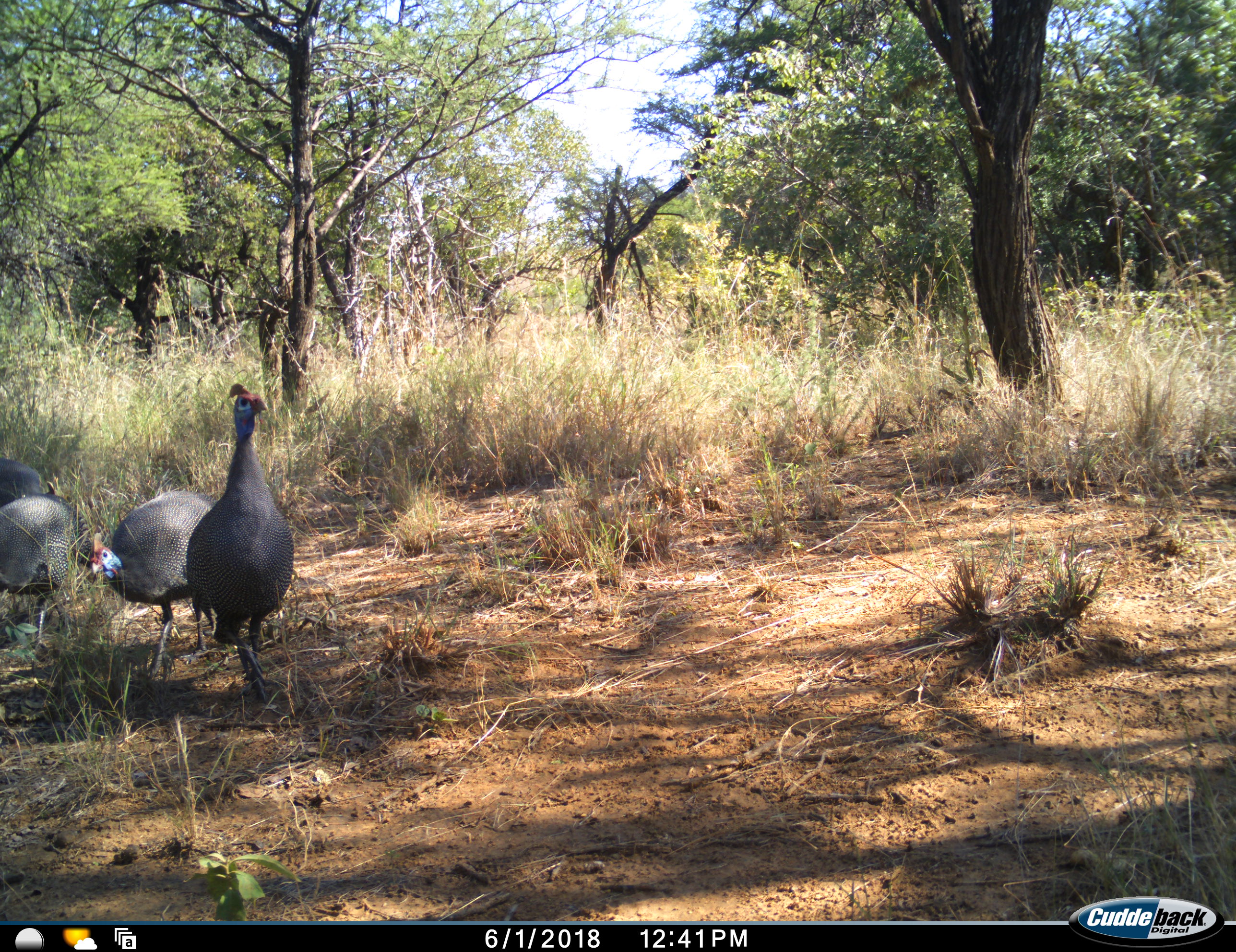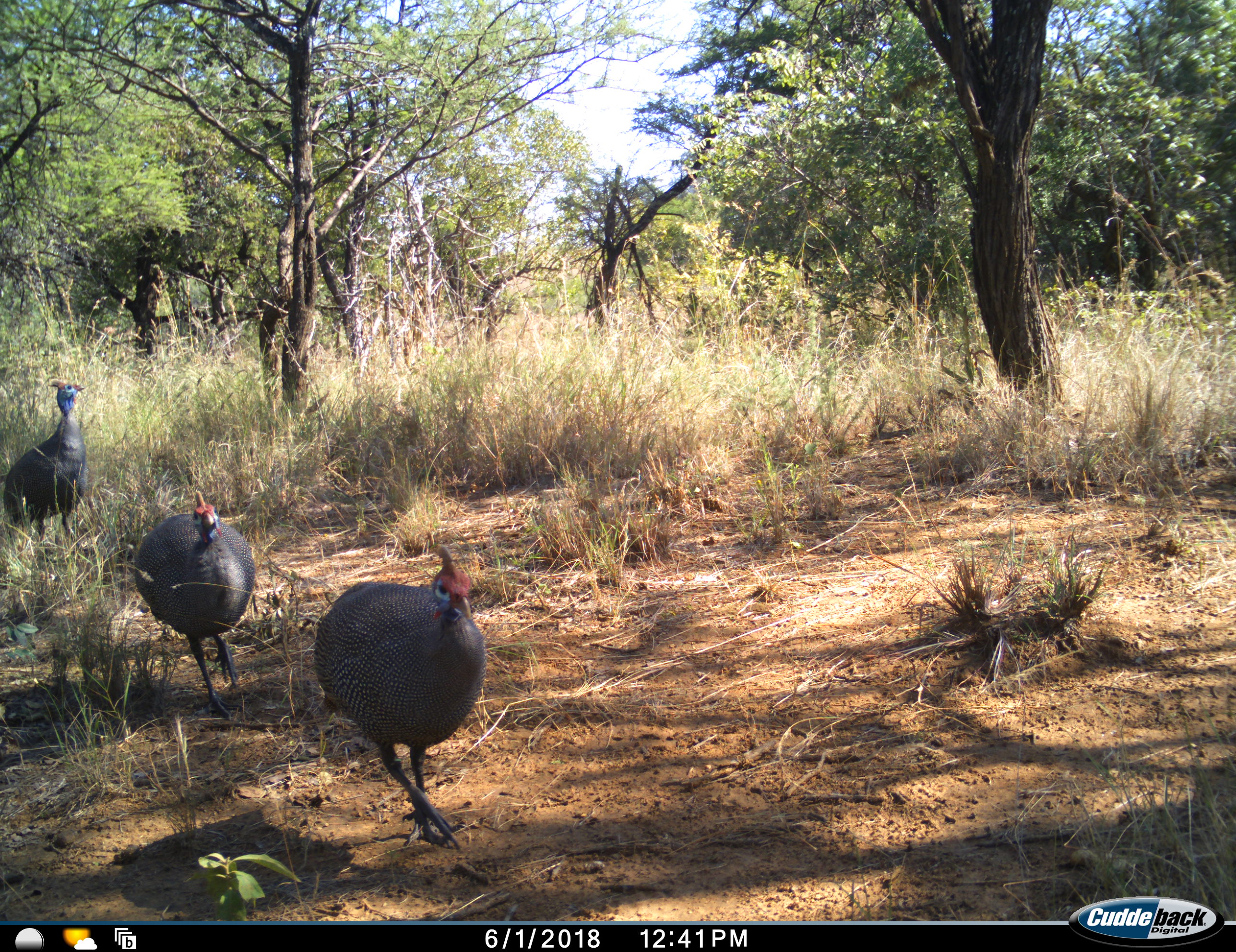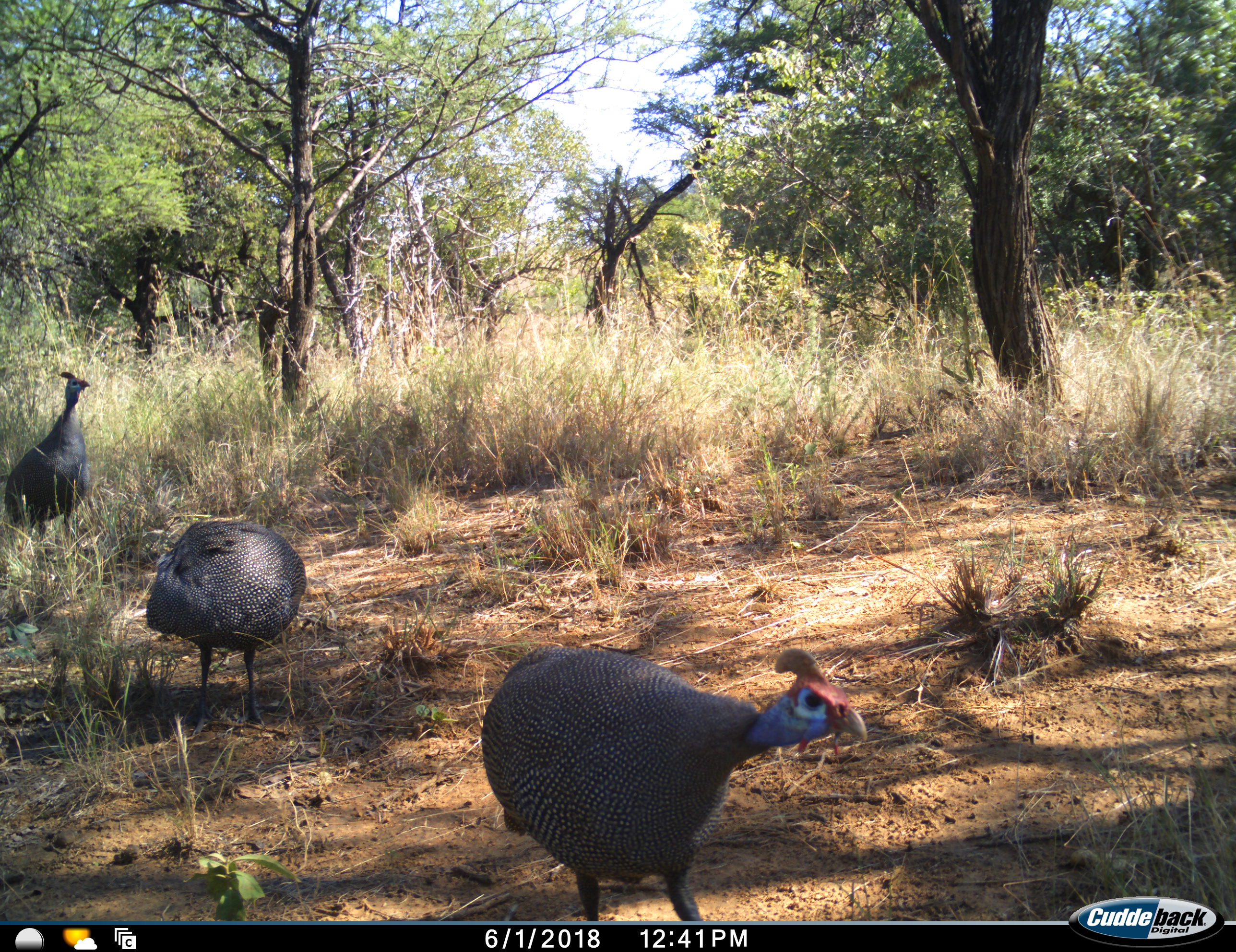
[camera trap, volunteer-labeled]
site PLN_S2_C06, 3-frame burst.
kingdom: Animalia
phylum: Chordata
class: Aves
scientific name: Aves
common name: bird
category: birdother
Birdother (bird) (Aves), count 4. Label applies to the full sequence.